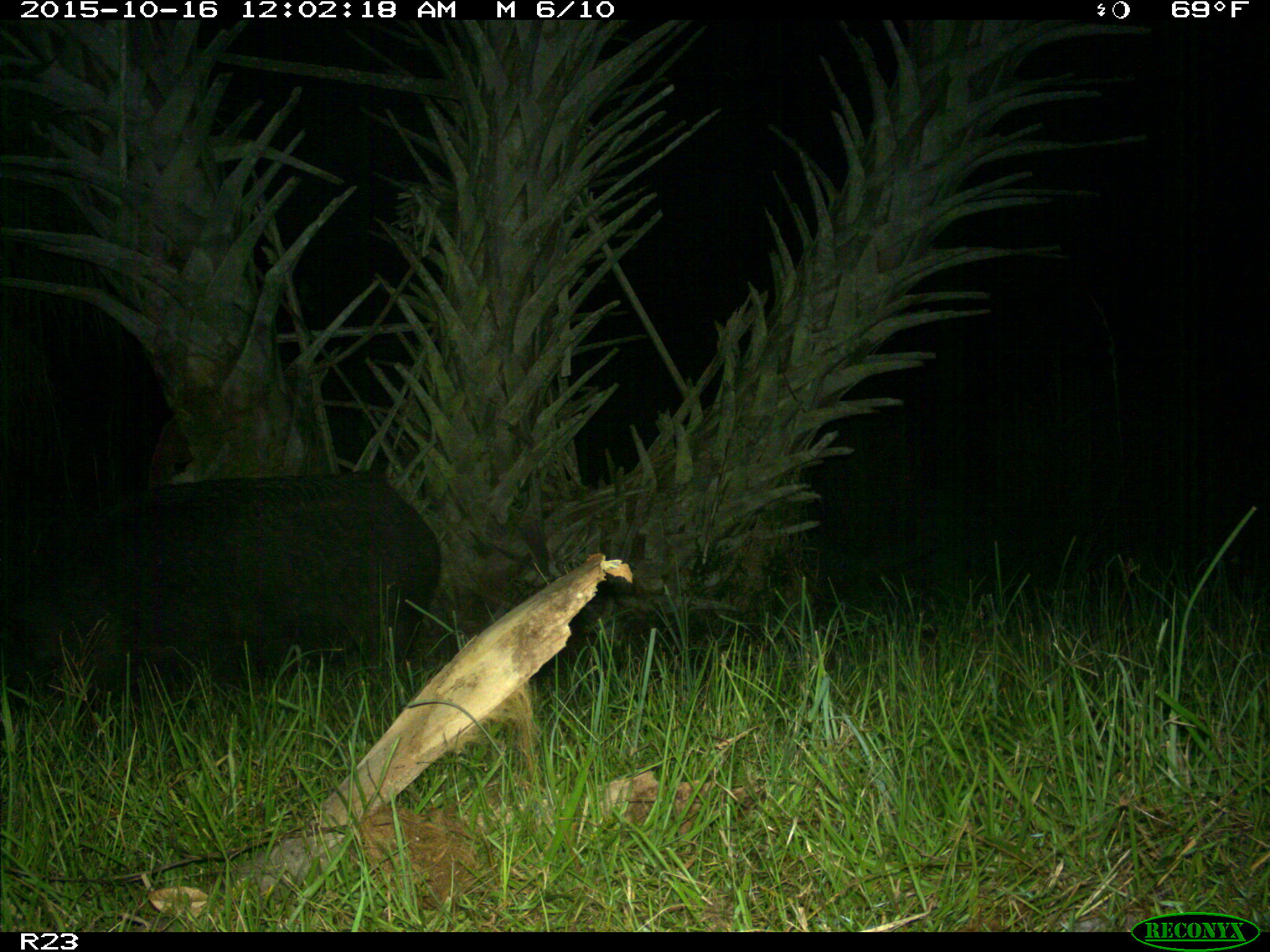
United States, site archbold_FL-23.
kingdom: Animalia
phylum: Chordata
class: Mammalia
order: Artiodactyla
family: Suidae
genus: Sus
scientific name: Sus scrofa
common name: wild boar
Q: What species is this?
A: Sus scrofa (wild boar).